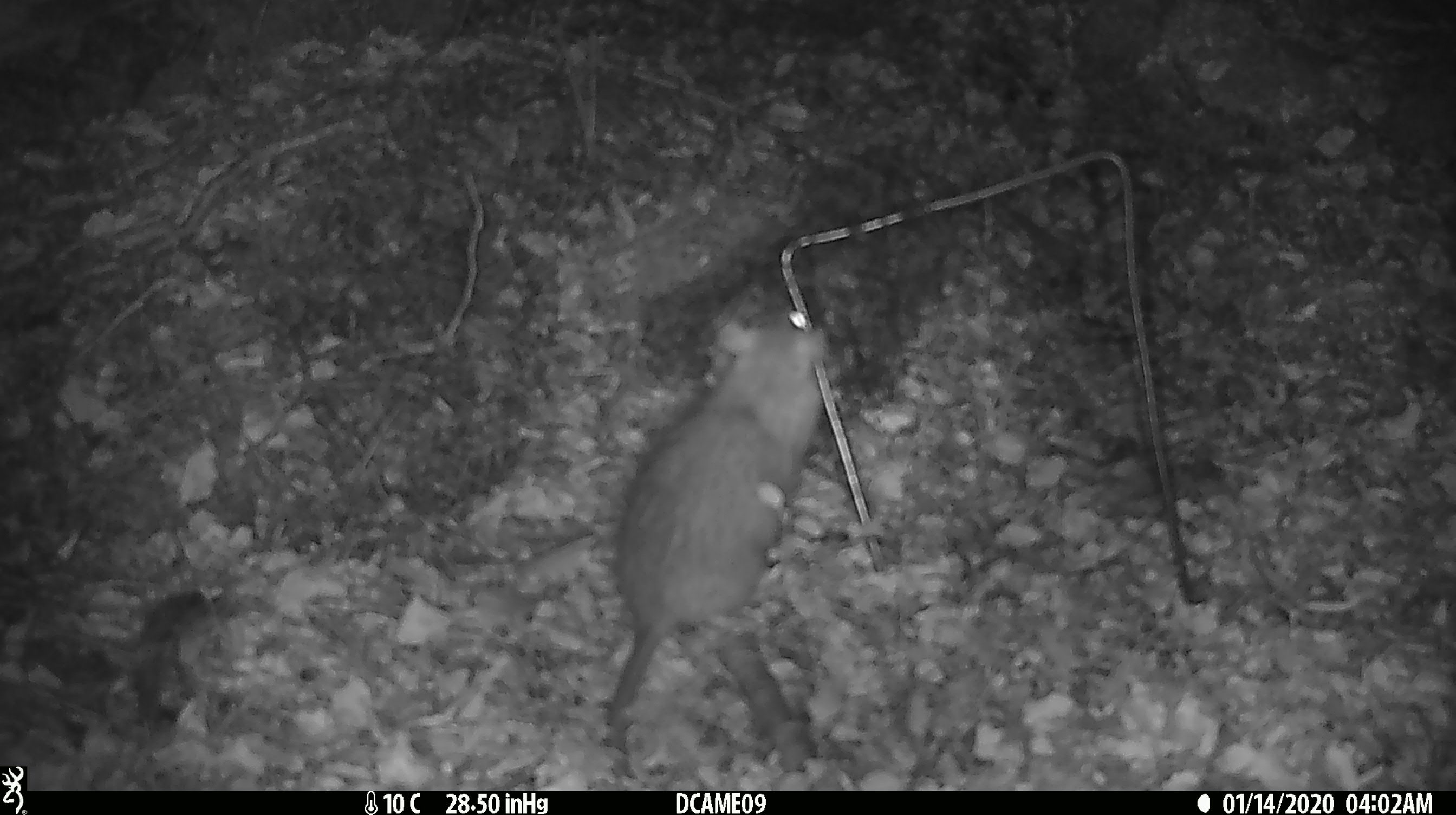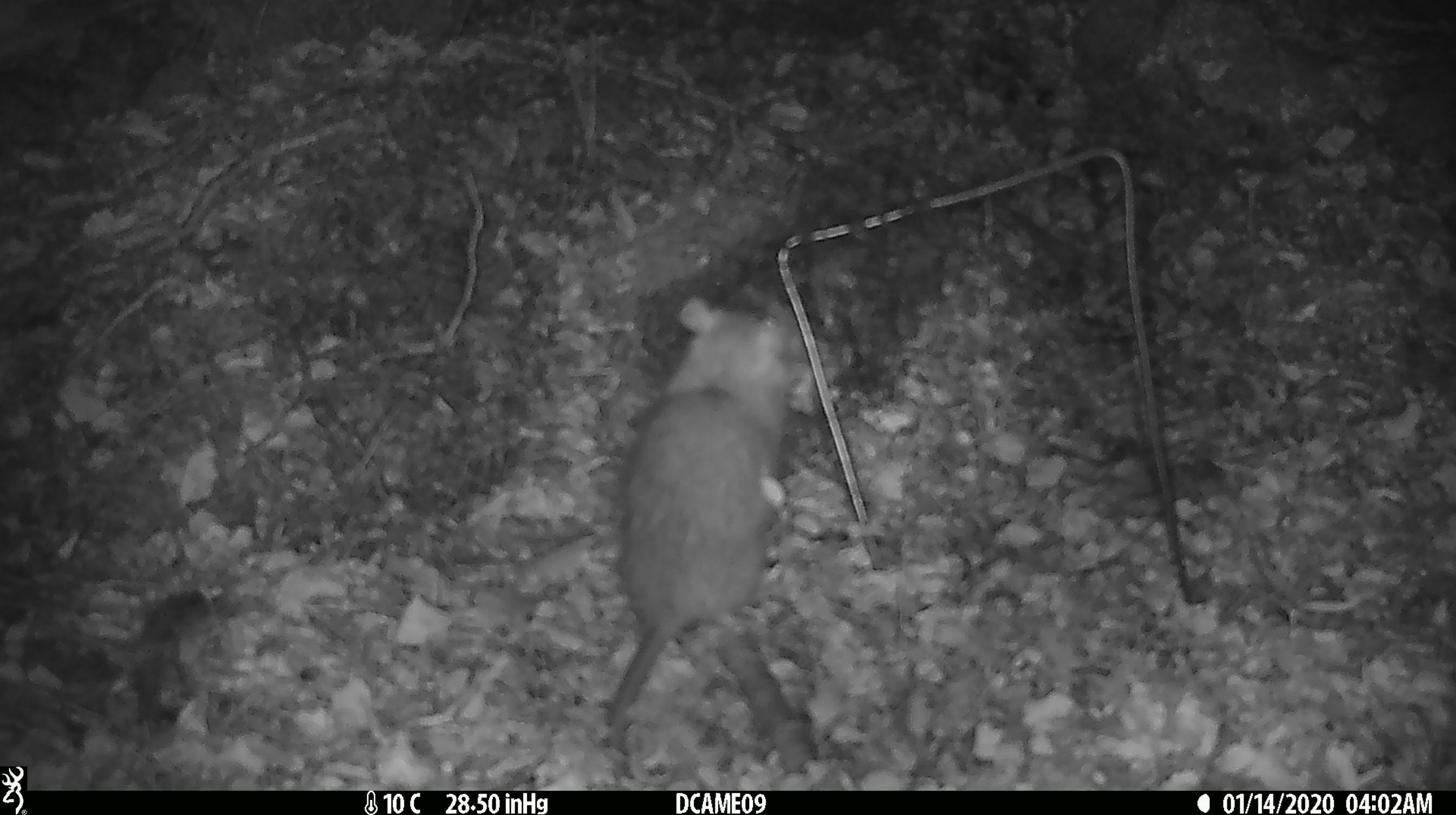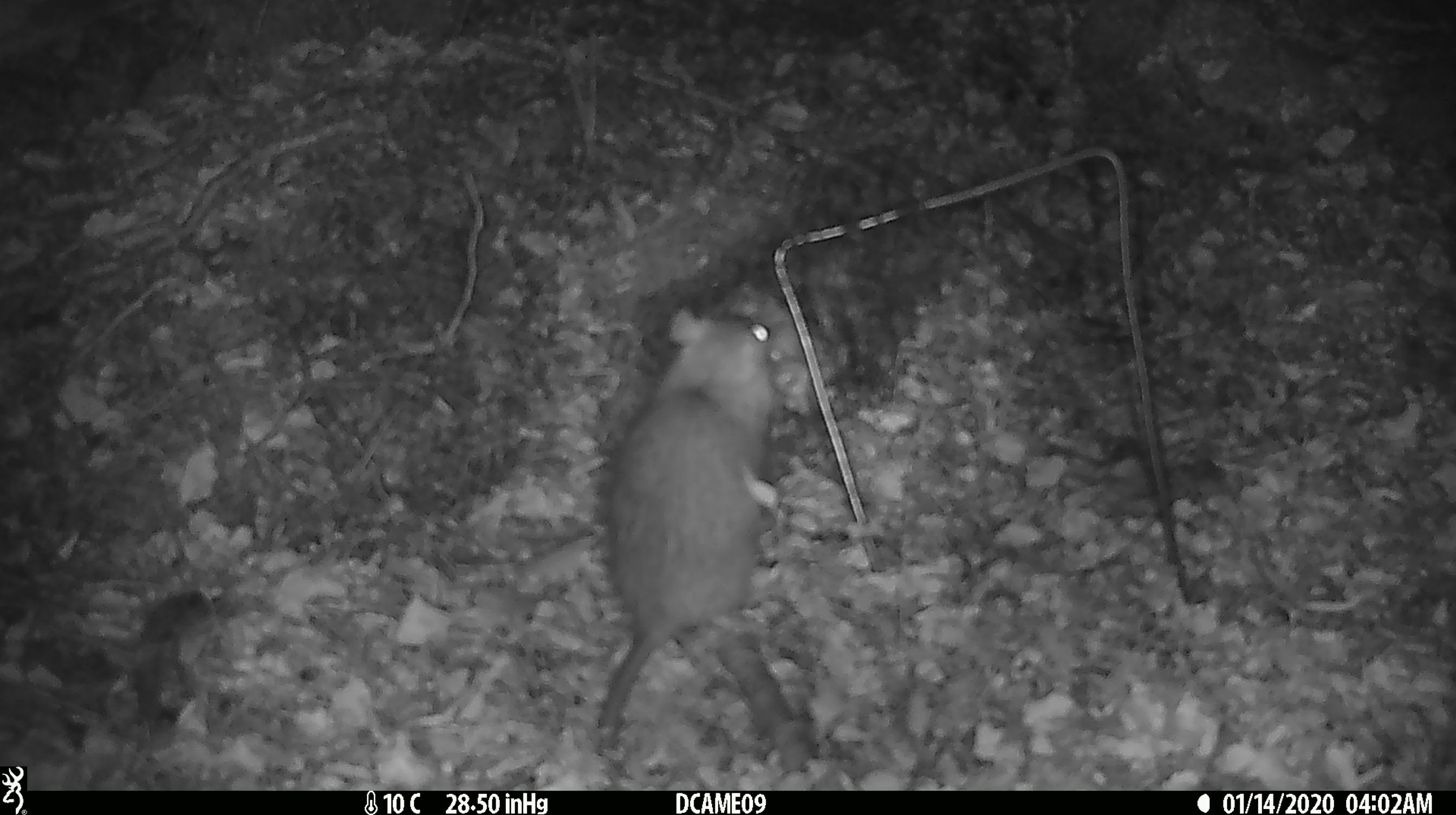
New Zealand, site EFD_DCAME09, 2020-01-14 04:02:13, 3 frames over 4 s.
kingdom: Animalia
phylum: Chordata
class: Mammalia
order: Rodentia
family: Muridae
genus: Rattus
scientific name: Rattus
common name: rat